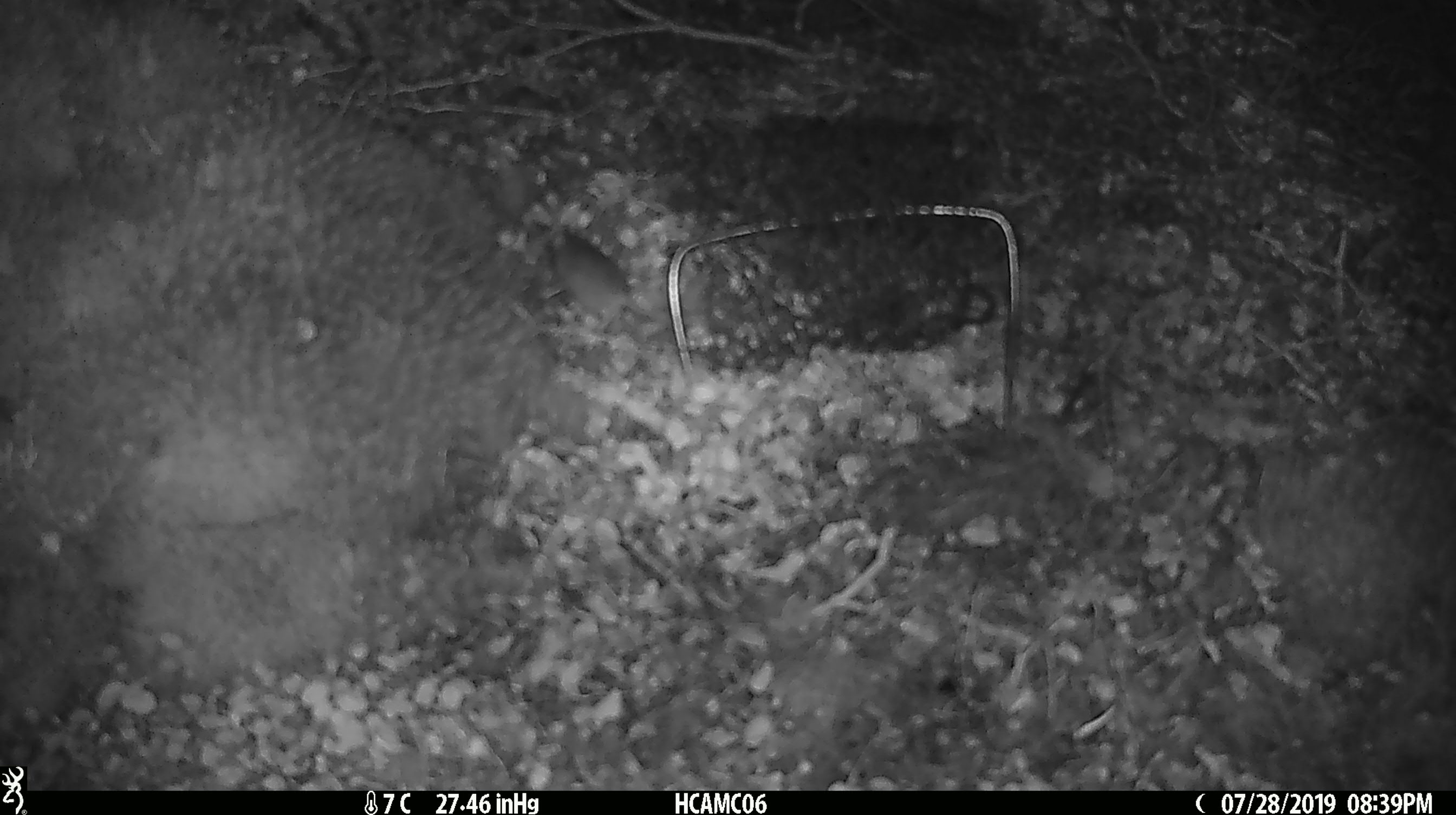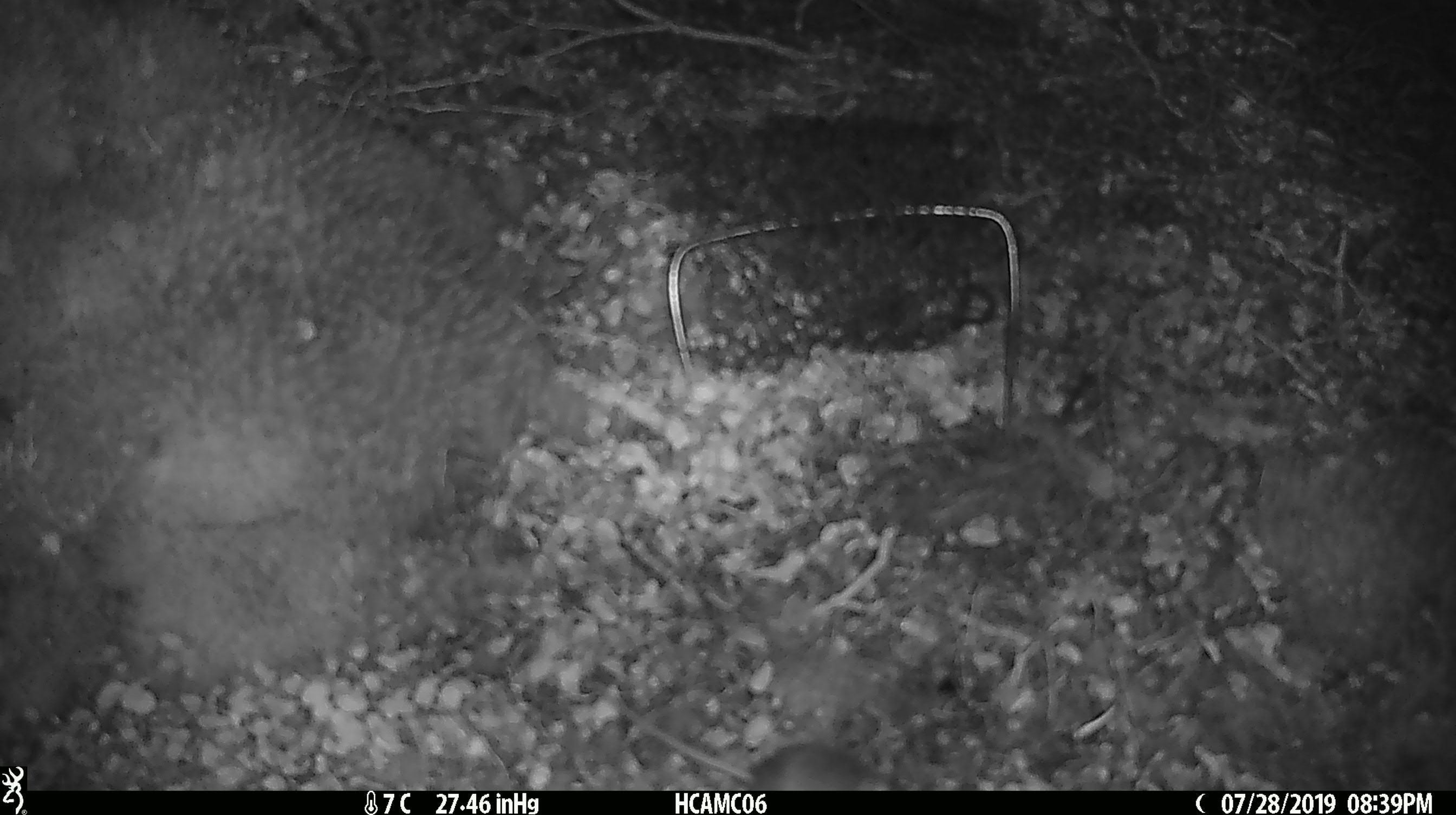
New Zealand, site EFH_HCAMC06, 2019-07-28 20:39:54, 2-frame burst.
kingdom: Animalia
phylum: Chordata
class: Mammalia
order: Rodentia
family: Muridae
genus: Mus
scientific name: Mus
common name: mouse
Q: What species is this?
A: Mouse (Mus).